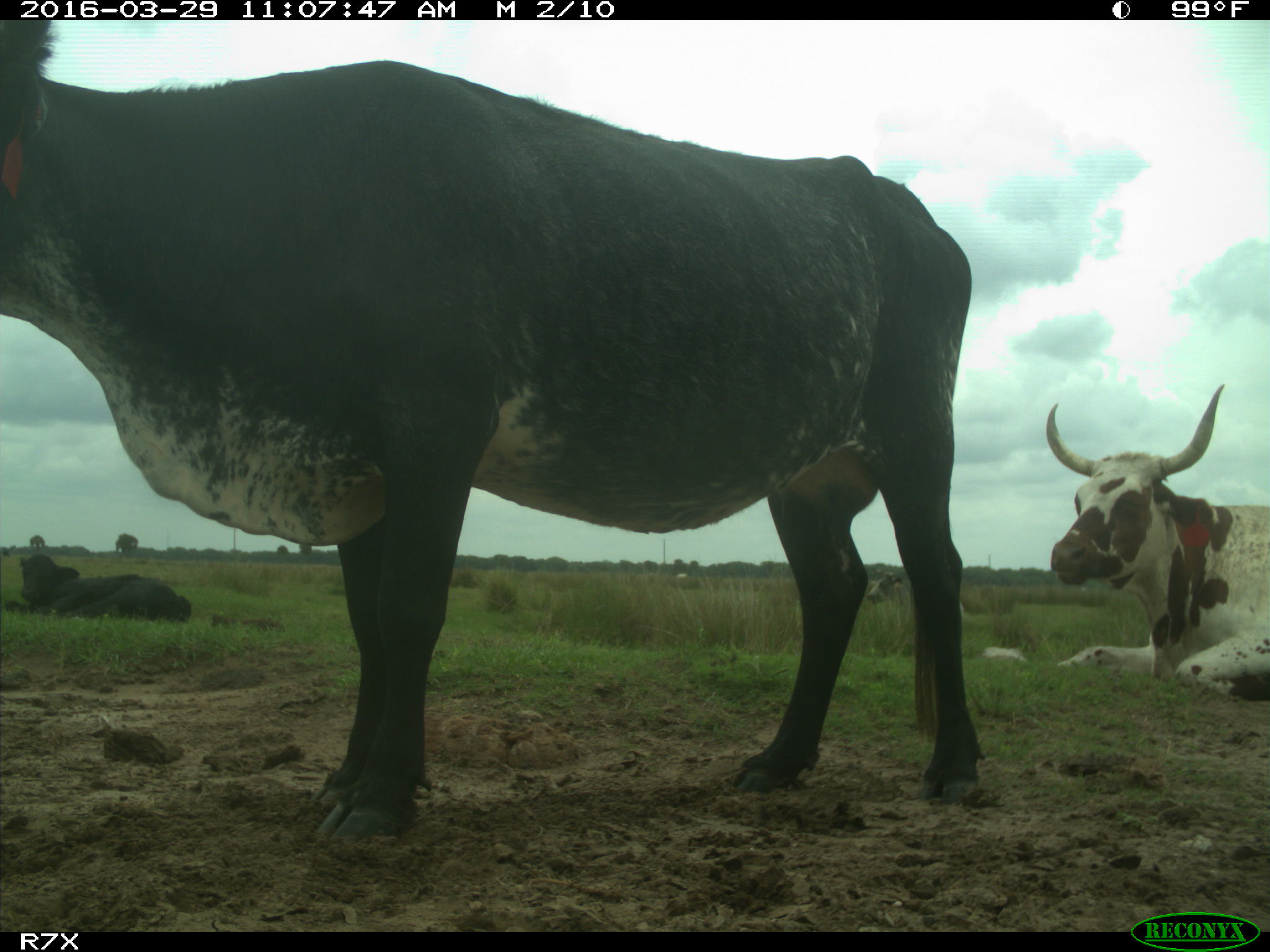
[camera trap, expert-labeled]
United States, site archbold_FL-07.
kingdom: Animalia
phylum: Chordata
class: Mammalia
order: Artiodactyla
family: Bovidae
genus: Bos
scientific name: Bos taurus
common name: domestic cow